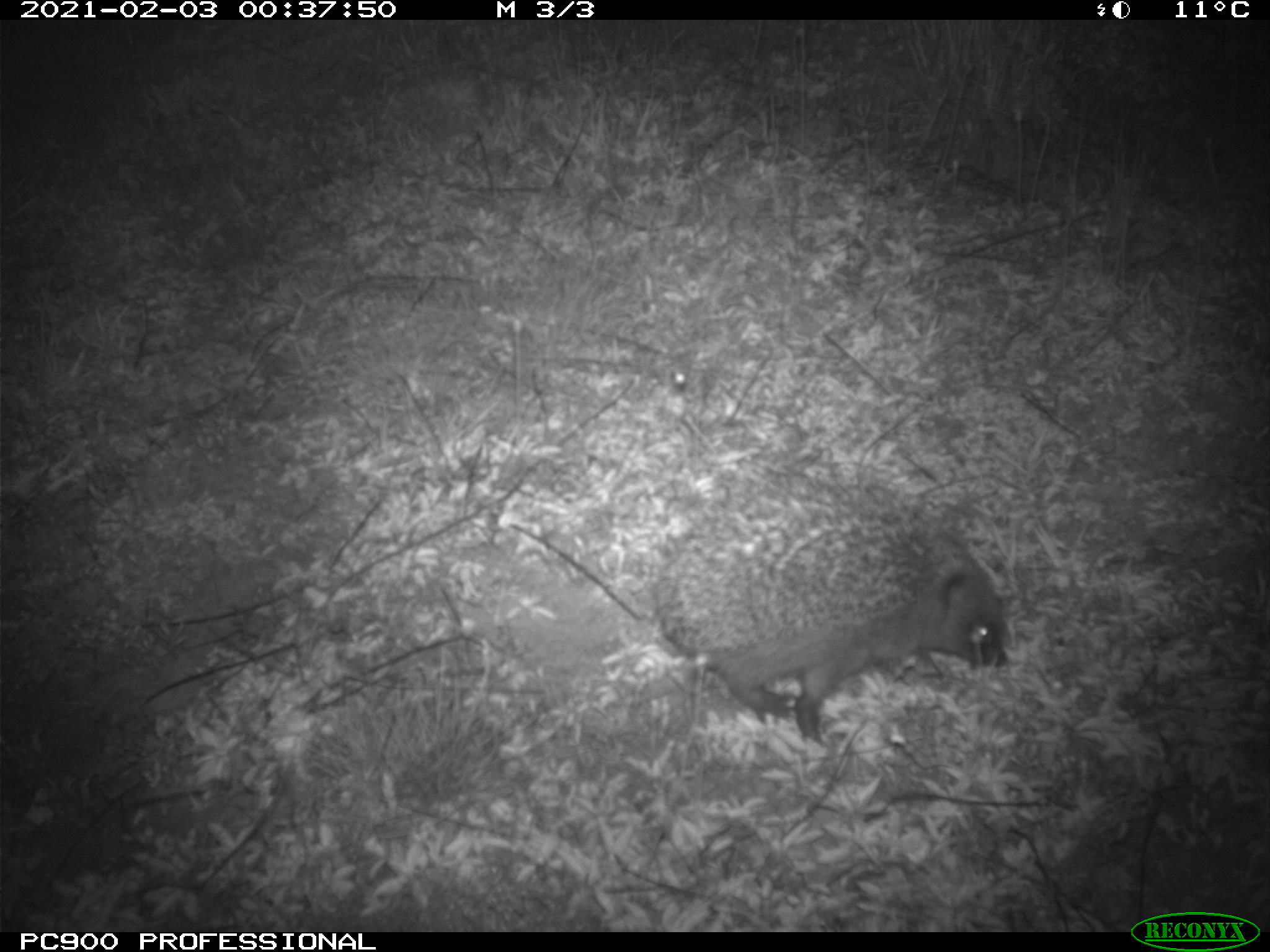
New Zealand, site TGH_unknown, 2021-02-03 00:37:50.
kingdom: Animalia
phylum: Chordata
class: Mammalia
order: Eulipotyphla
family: Erinaceidae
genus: Erinaceus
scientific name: Erinaceus europaeus europaeus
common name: european hedgehog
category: hedgehog